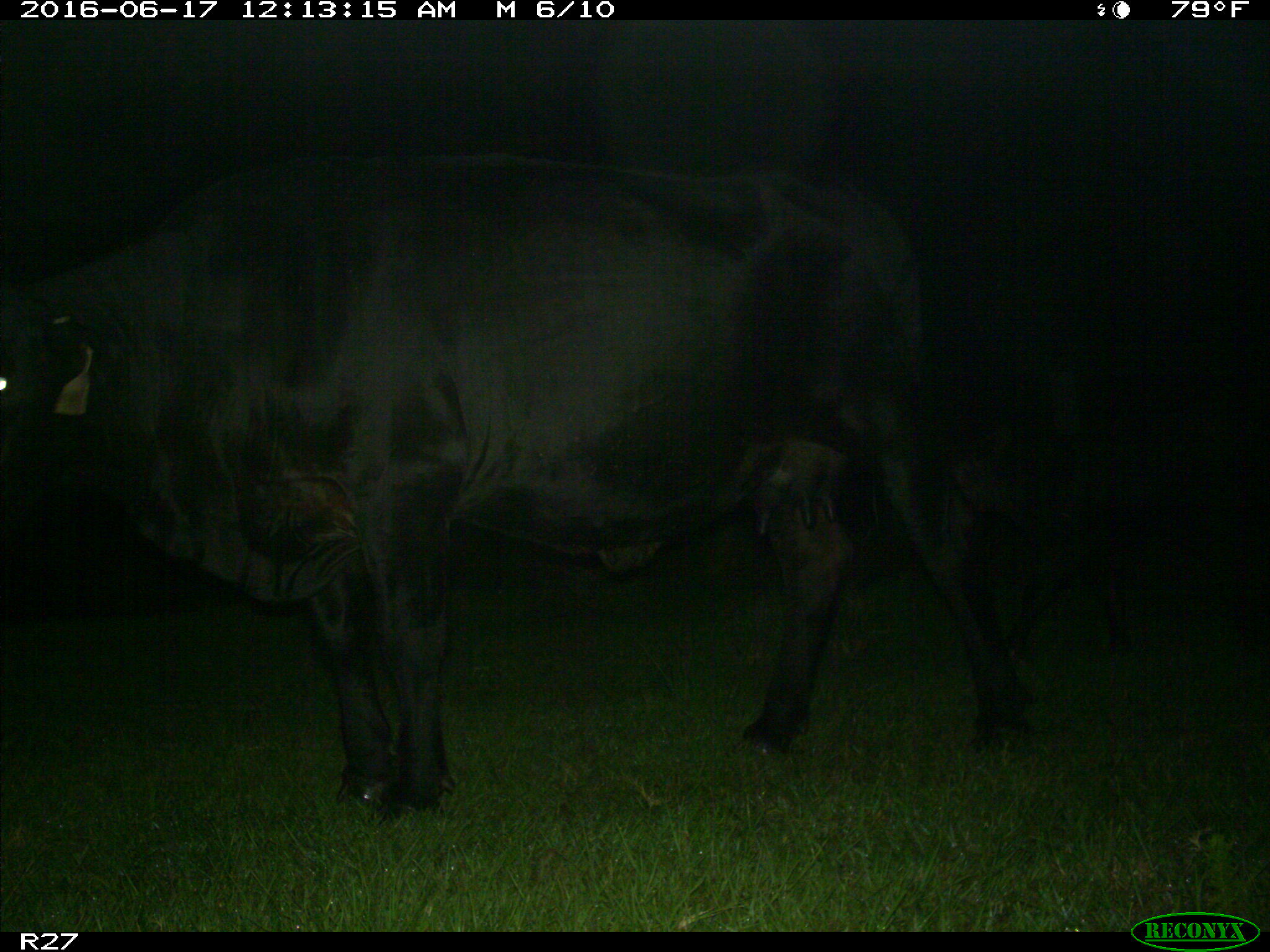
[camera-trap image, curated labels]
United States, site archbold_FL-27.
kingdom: Animalia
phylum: Chordata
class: Mammalia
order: Artiodactyla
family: Bovidae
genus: Bos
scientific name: Bos taurus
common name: domestic cow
Bos taurus (domestic cow).